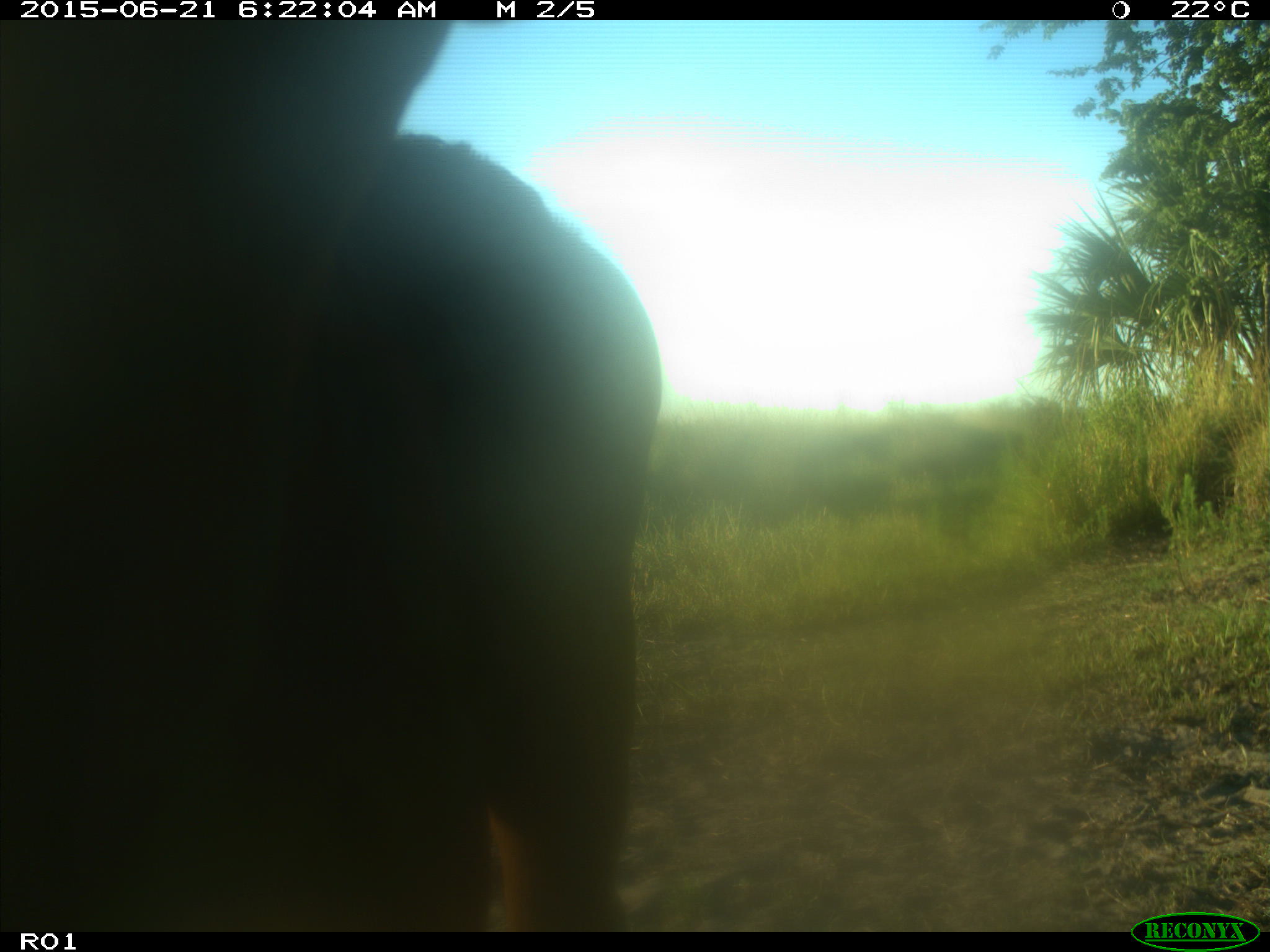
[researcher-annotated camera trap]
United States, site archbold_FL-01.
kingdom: Animalia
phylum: Chordata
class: Mammalia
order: Artiodactyla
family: Bovidae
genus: Bos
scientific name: Bos taurus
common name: domestic cow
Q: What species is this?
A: Bos taurus (domestic cow).